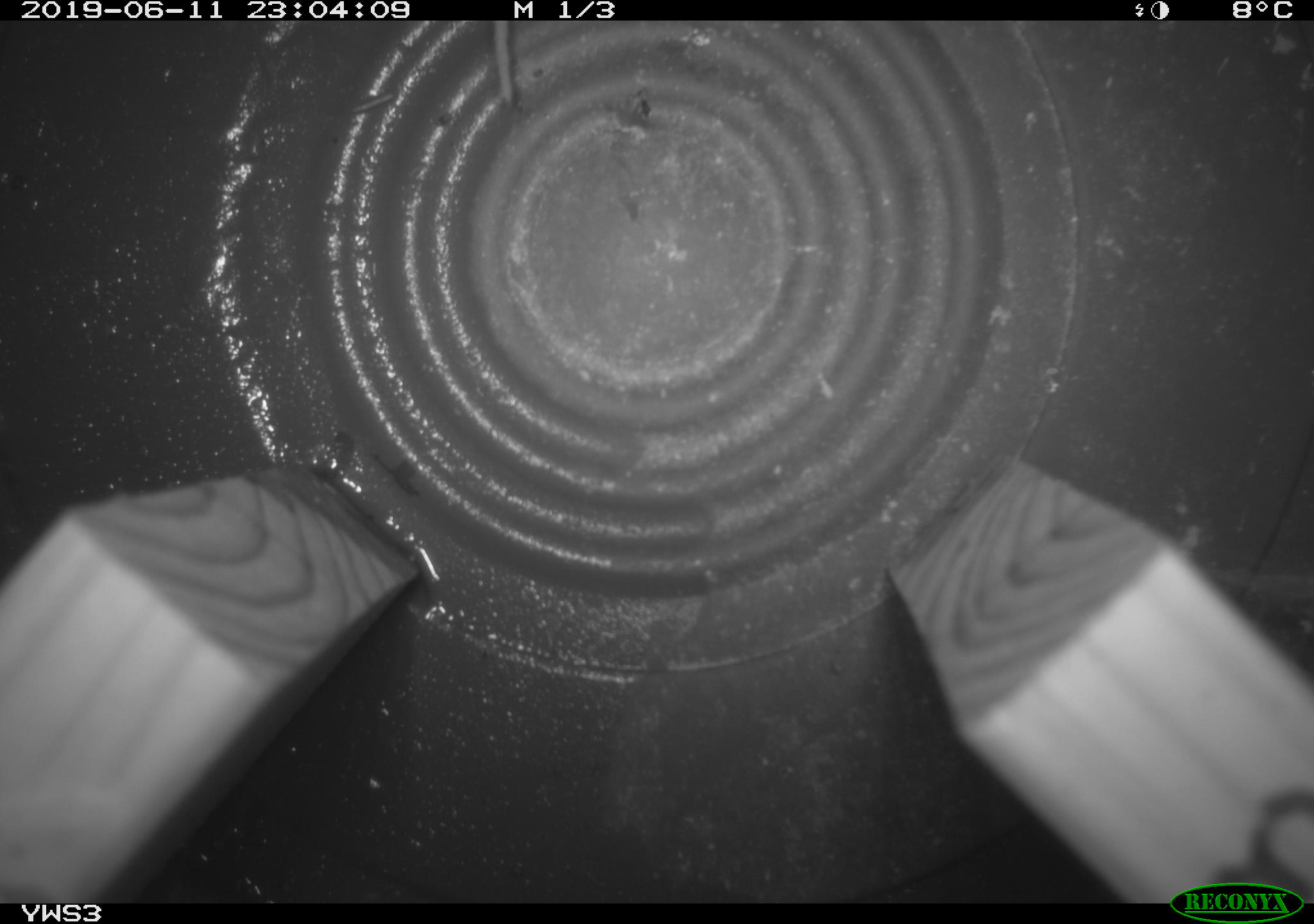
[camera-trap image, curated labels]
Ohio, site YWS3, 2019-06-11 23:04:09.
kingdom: Animalia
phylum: Chordata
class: Mammalia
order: Rodentia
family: Cricetidae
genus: Peromyscus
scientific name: Peromyscus leucopus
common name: white-footed mouse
White-footed mouse (Peromyscus leucopus).